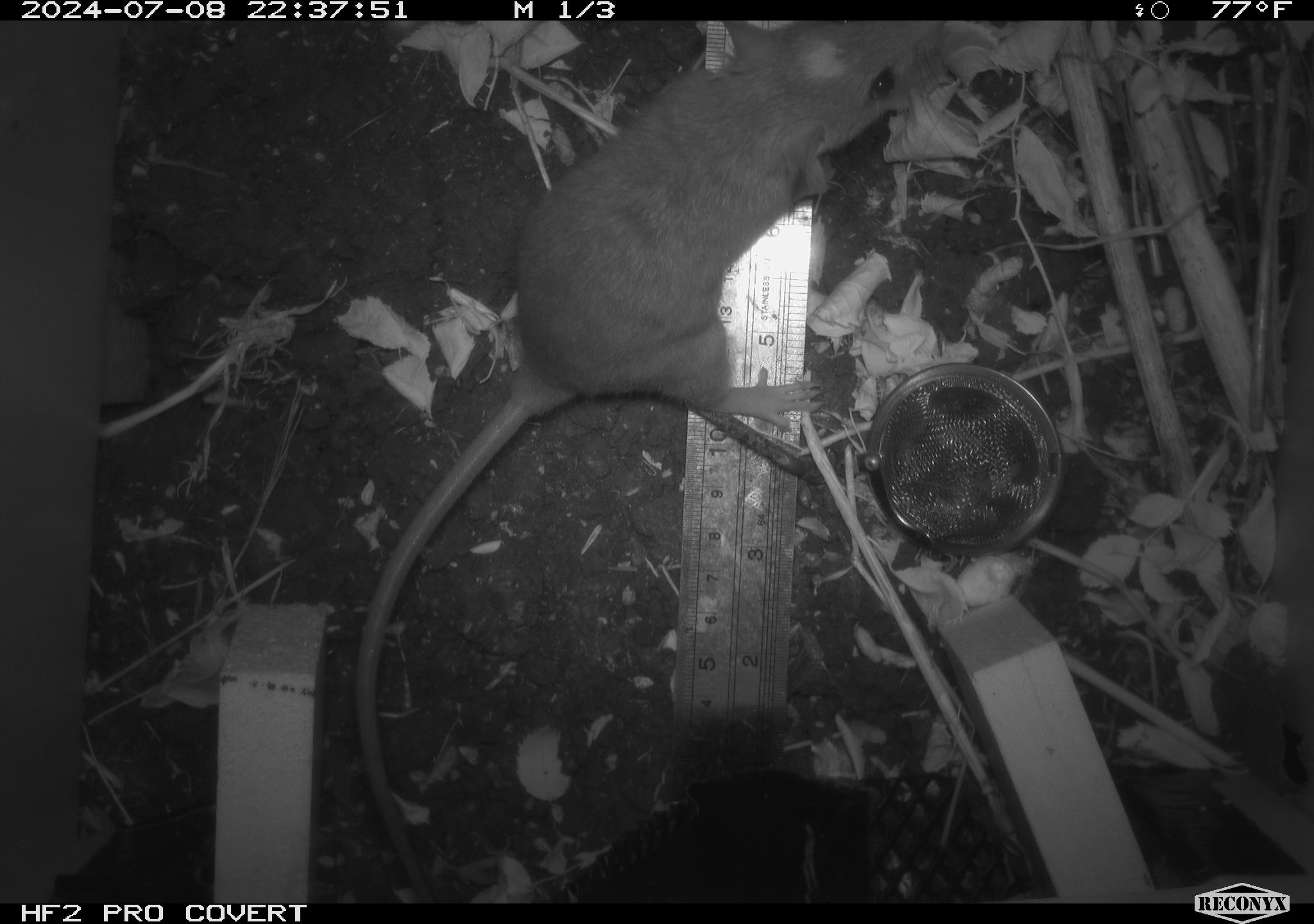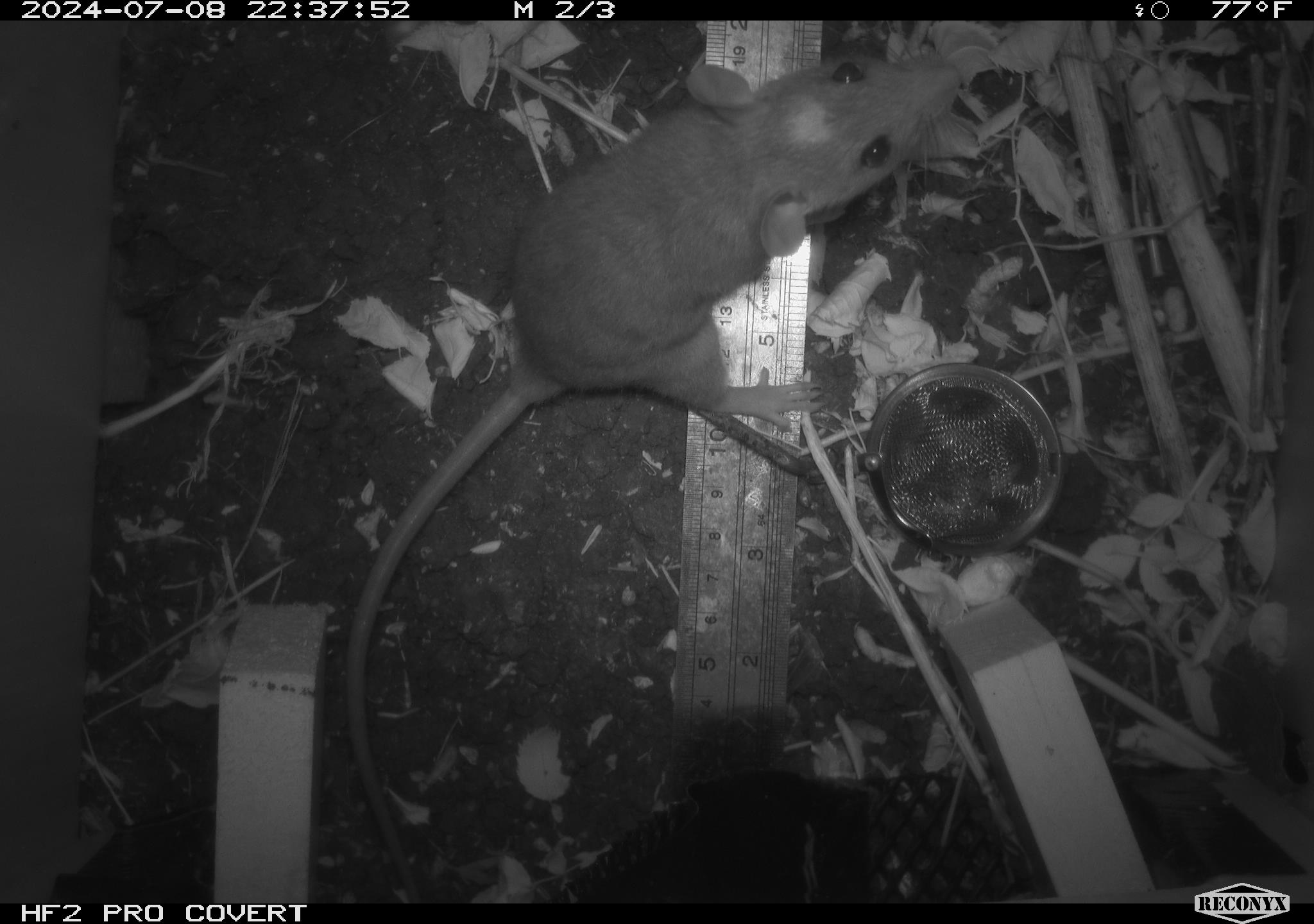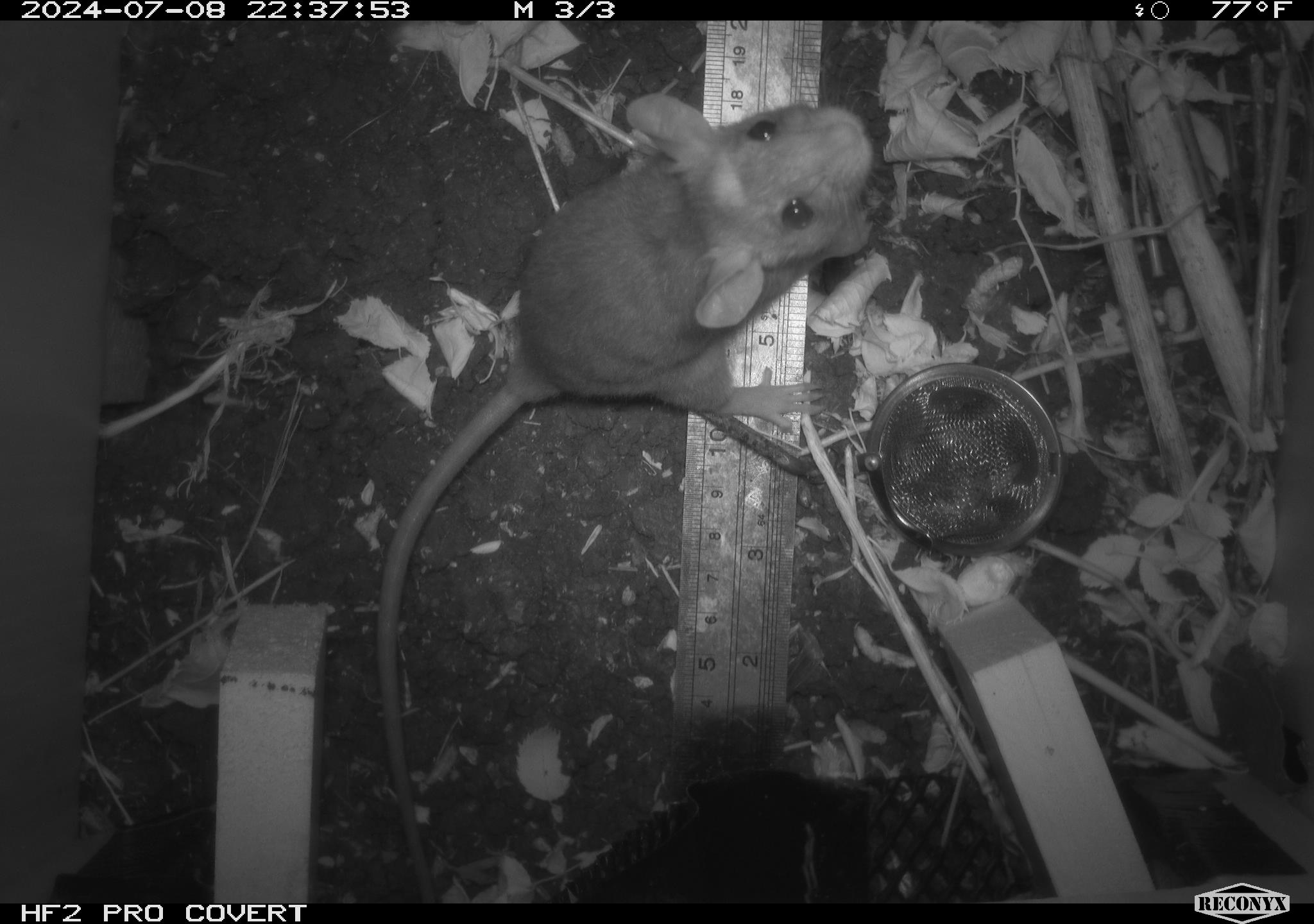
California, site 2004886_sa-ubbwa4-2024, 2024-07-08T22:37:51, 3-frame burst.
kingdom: Animalia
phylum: Chordata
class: Mammalia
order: Rodentia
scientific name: Rodentia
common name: woodrat or rat or mouse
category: woodrat or rat or mouse species